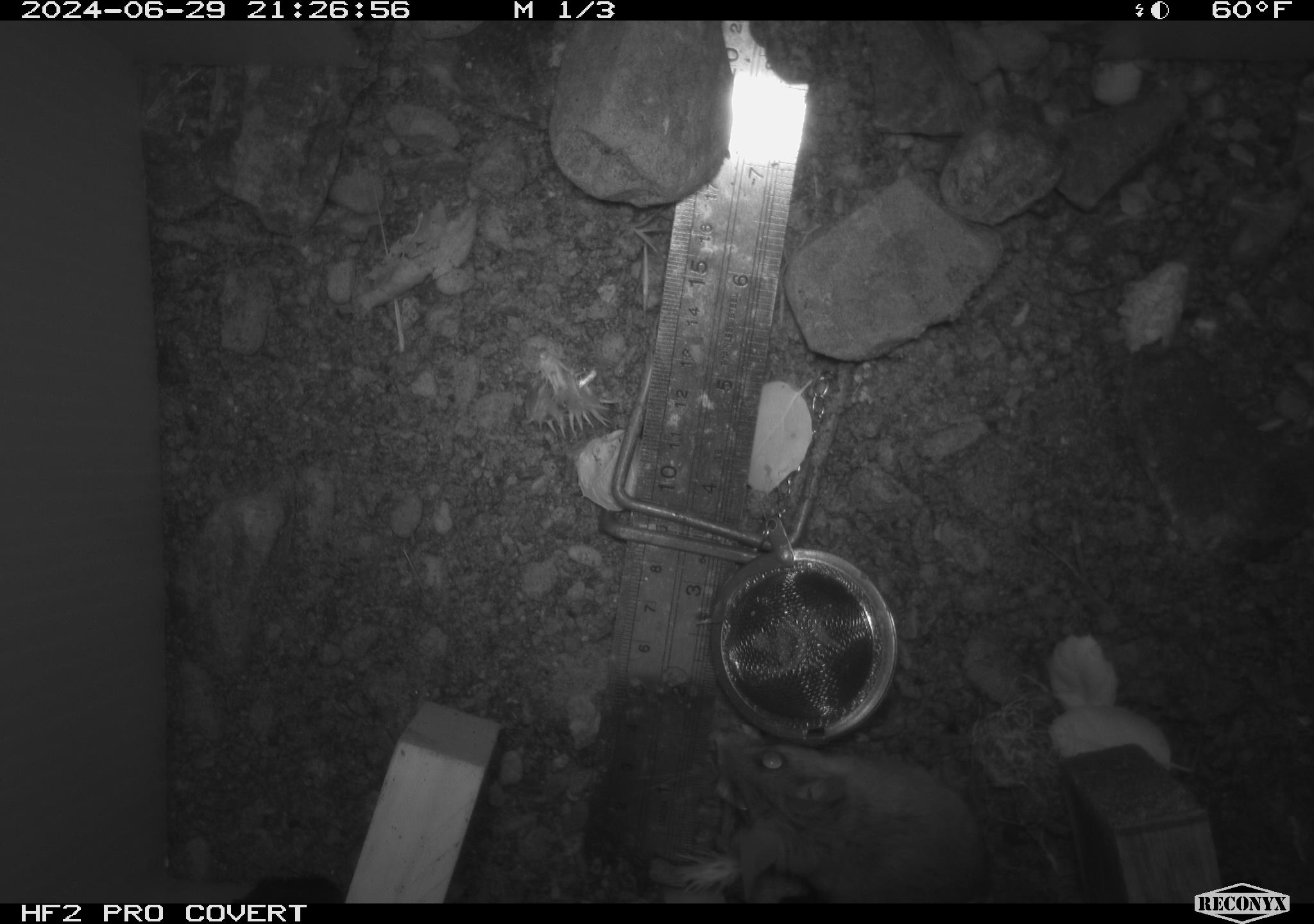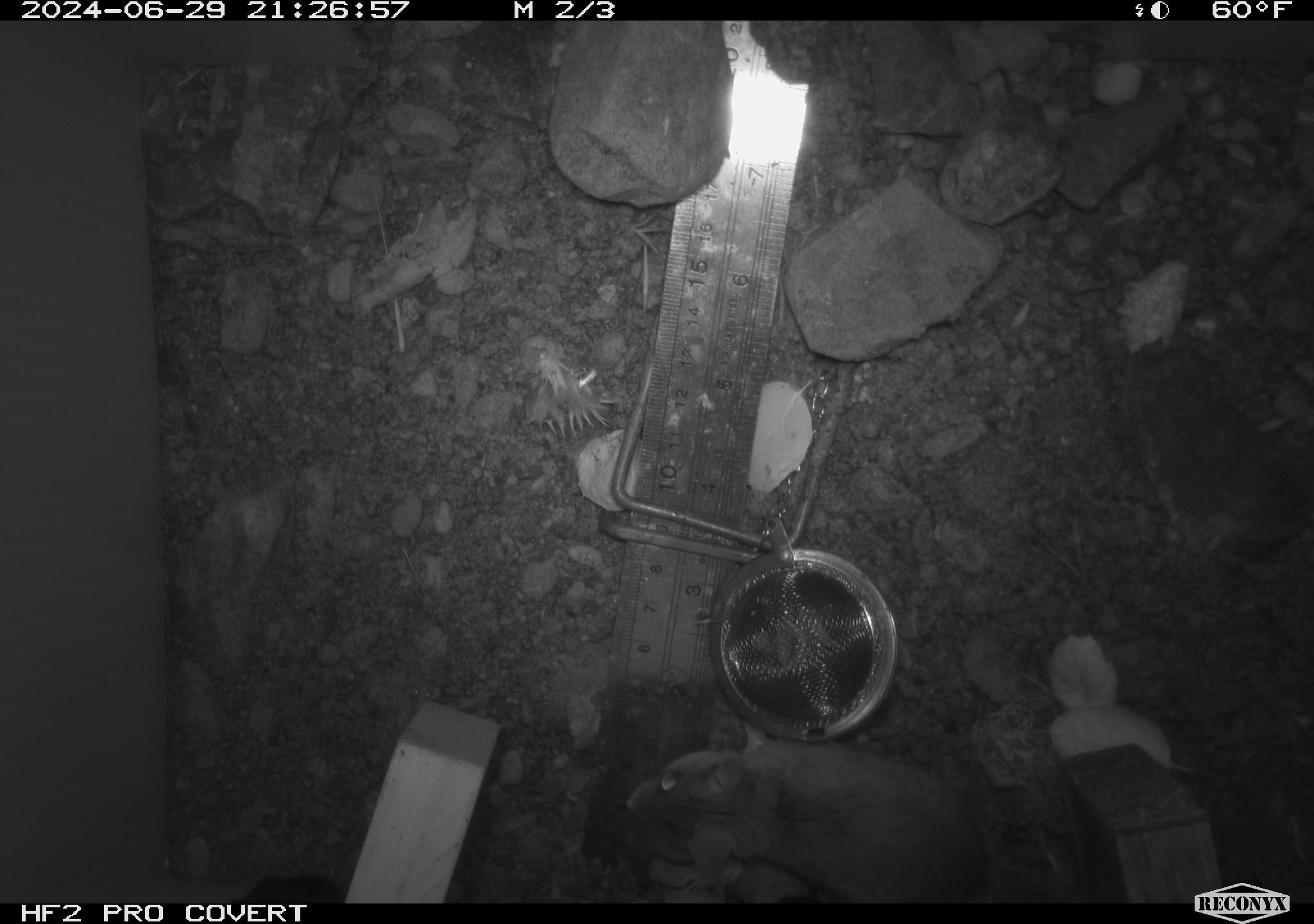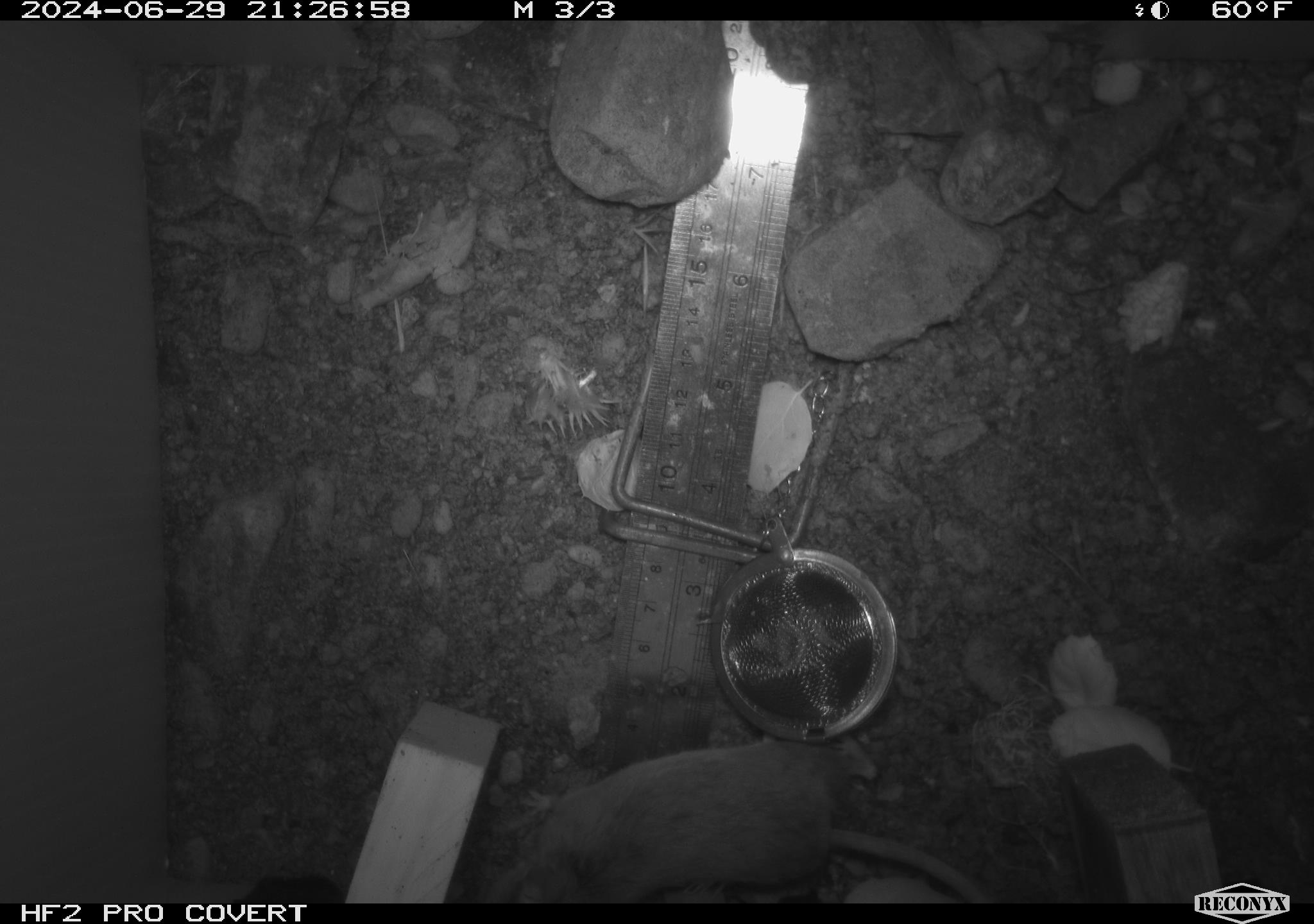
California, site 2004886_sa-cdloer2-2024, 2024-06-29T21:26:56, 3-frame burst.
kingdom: Animalia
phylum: Chordata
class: Mammalia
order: Rodentia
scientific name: Rodentia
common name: mouse species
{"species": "mouse species (Rodentia)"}